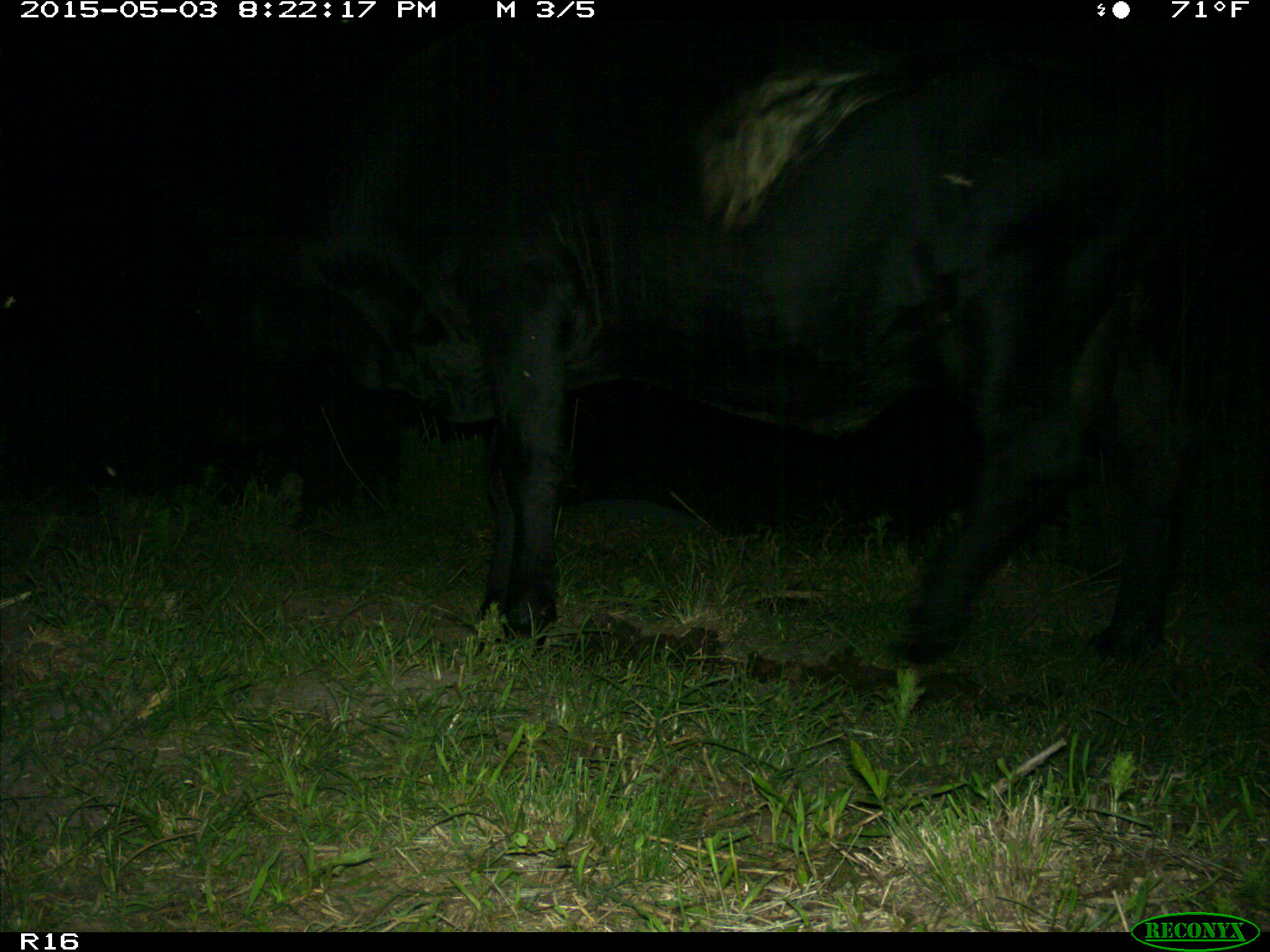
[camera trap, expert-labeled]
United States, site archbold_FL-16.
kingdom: Animalia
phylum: Chordata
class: Mammalia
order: Artiodactyla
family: Bovidae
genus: Bos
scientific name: Bos taurus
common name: domestic cow